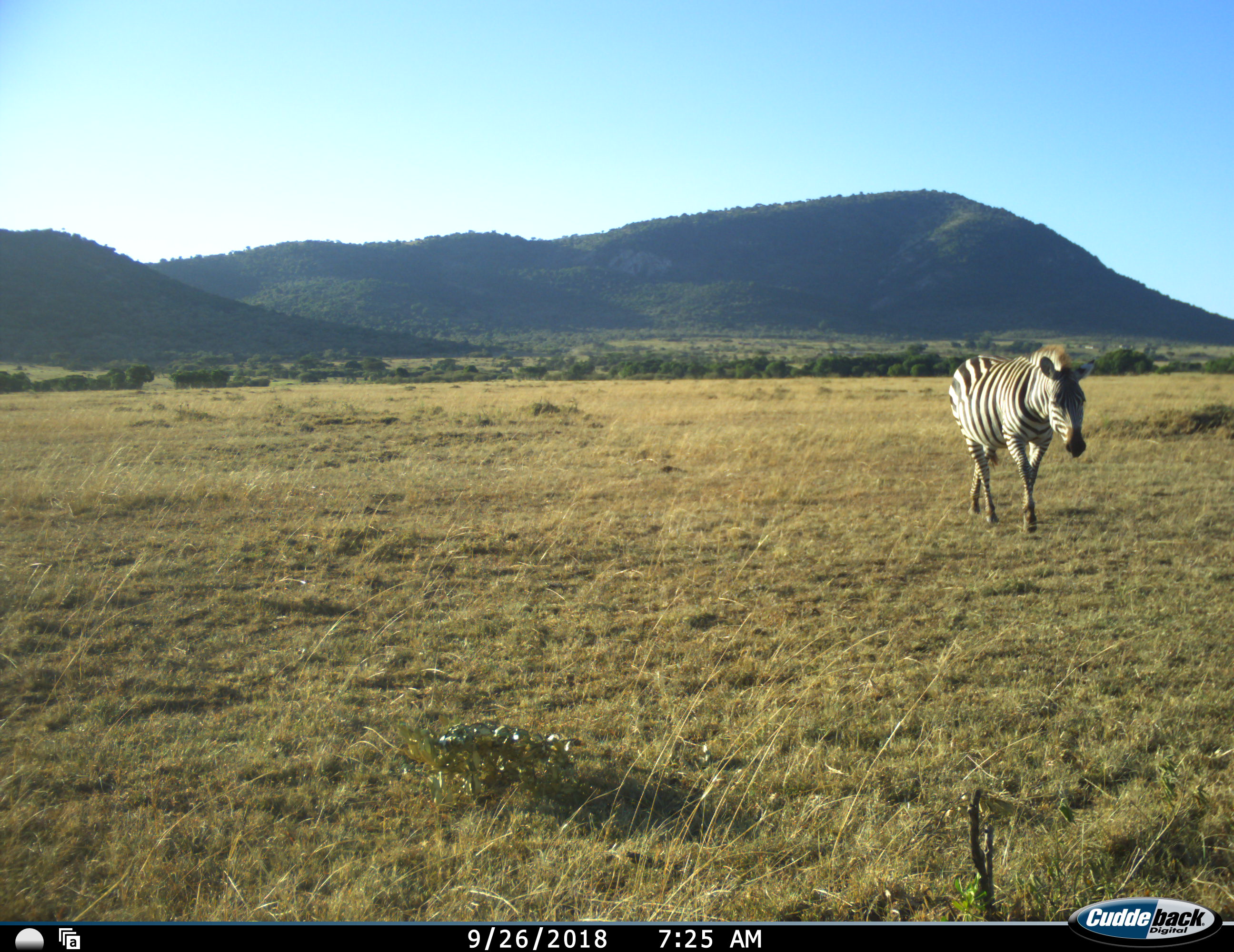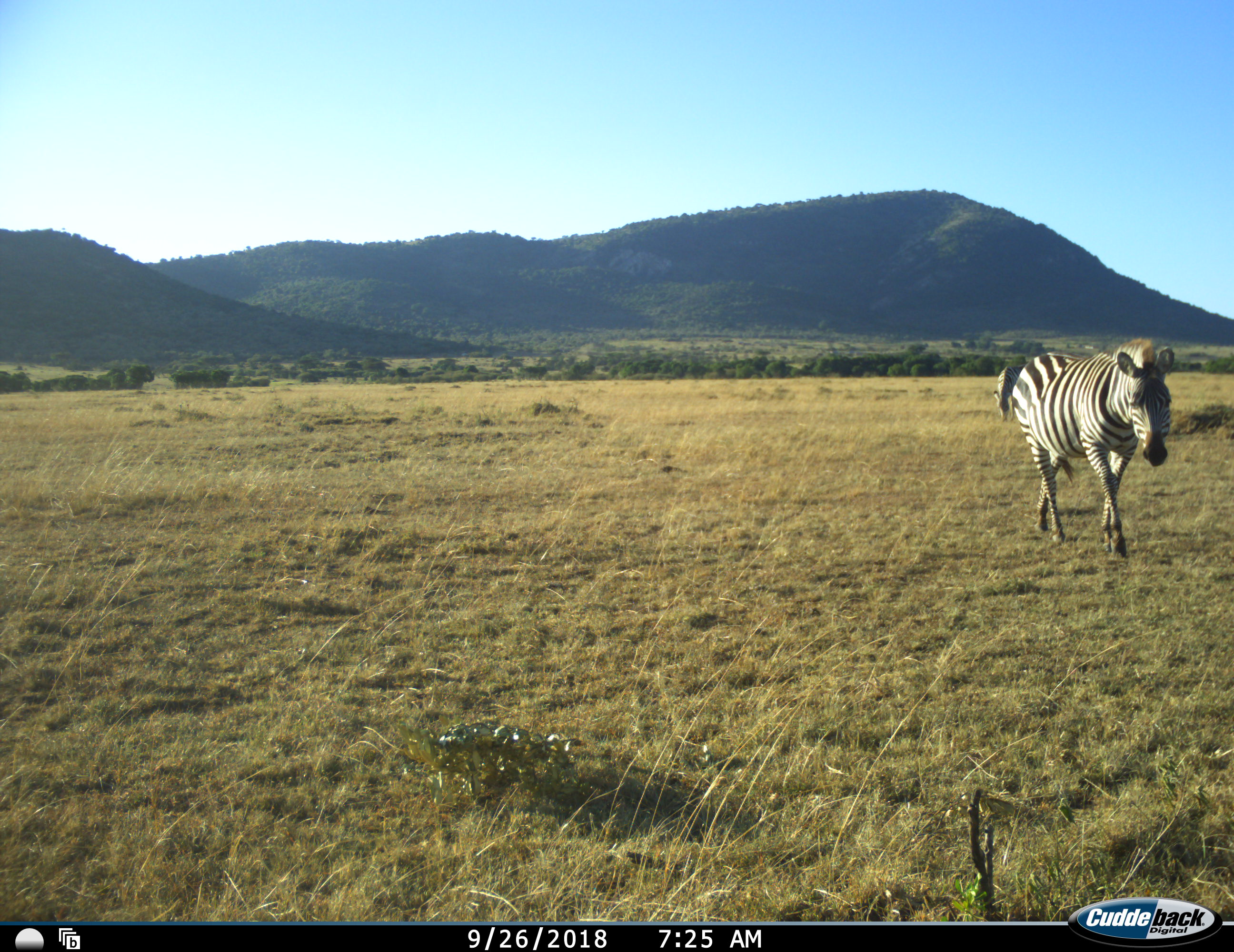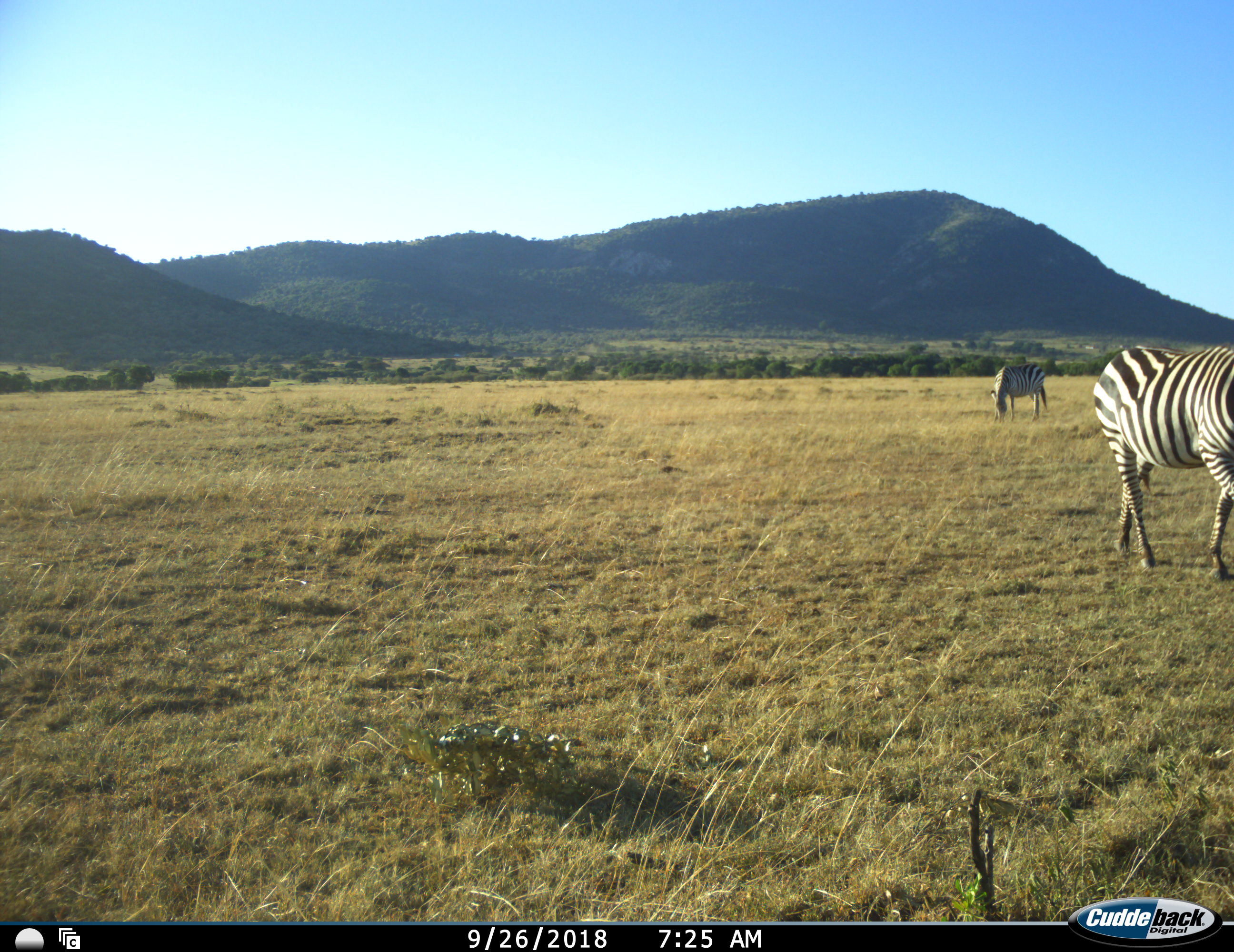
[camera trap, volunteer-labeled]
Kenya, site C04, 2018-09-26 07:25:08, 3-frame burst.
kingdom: Animalia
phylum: Chordata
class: Mammalia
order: Perissodactyla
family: Equidae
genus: Equus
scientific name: Equus quagga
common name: plains zebra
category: zebra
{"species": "zebra (plains zebra) (Equus quagga)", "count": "2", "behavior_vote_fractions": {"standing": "30%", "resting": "0%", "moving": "90%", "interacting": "0%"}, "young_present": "0%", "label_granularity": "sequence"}